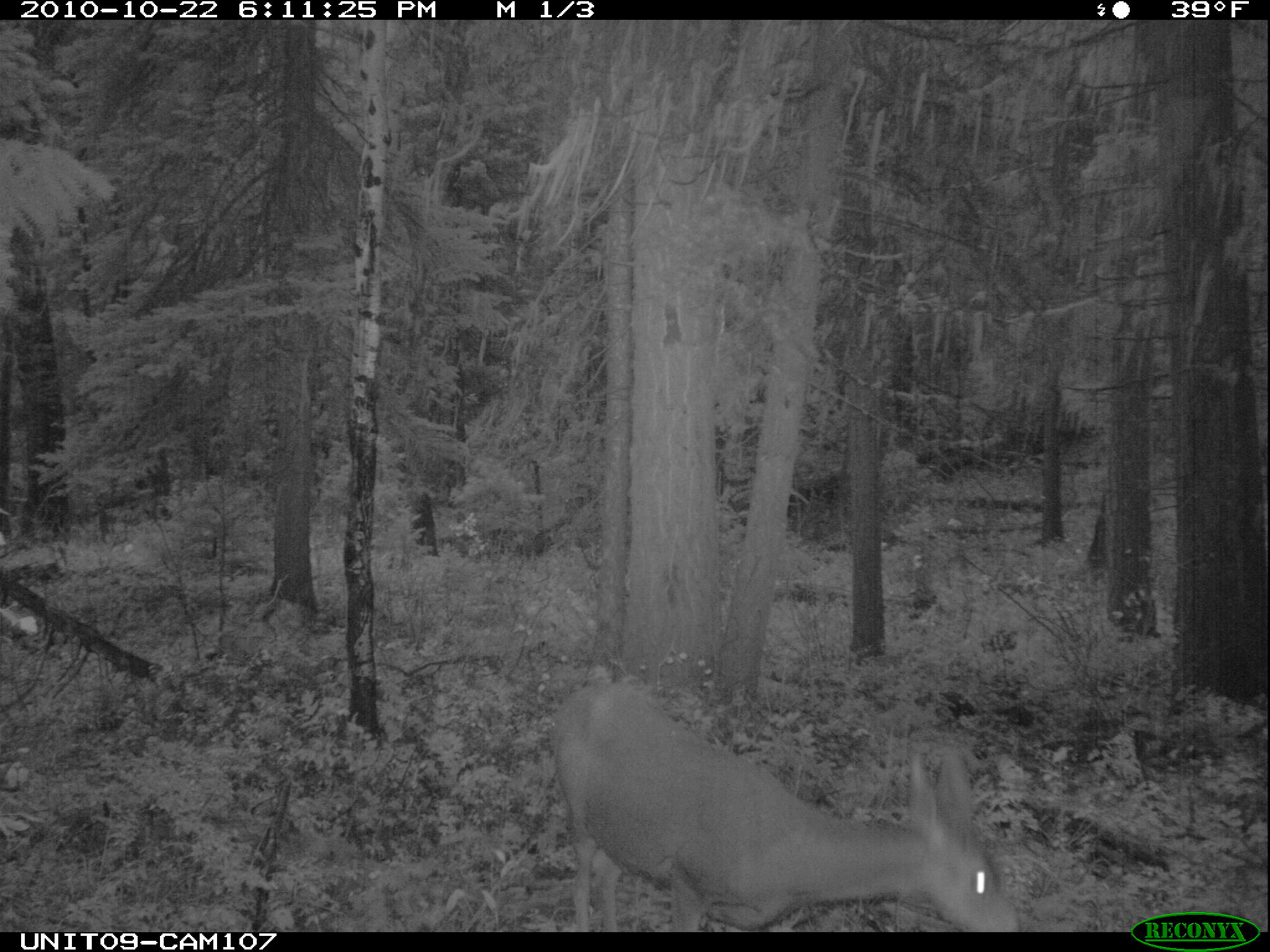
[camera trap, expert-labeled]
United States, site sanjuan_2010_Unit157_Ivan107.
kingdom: Animalia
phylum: Chordata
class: Mammalia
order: Artiodactyla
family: Cervidae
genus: Odocoileus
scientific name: Odocoileus hemionus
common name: mule deer